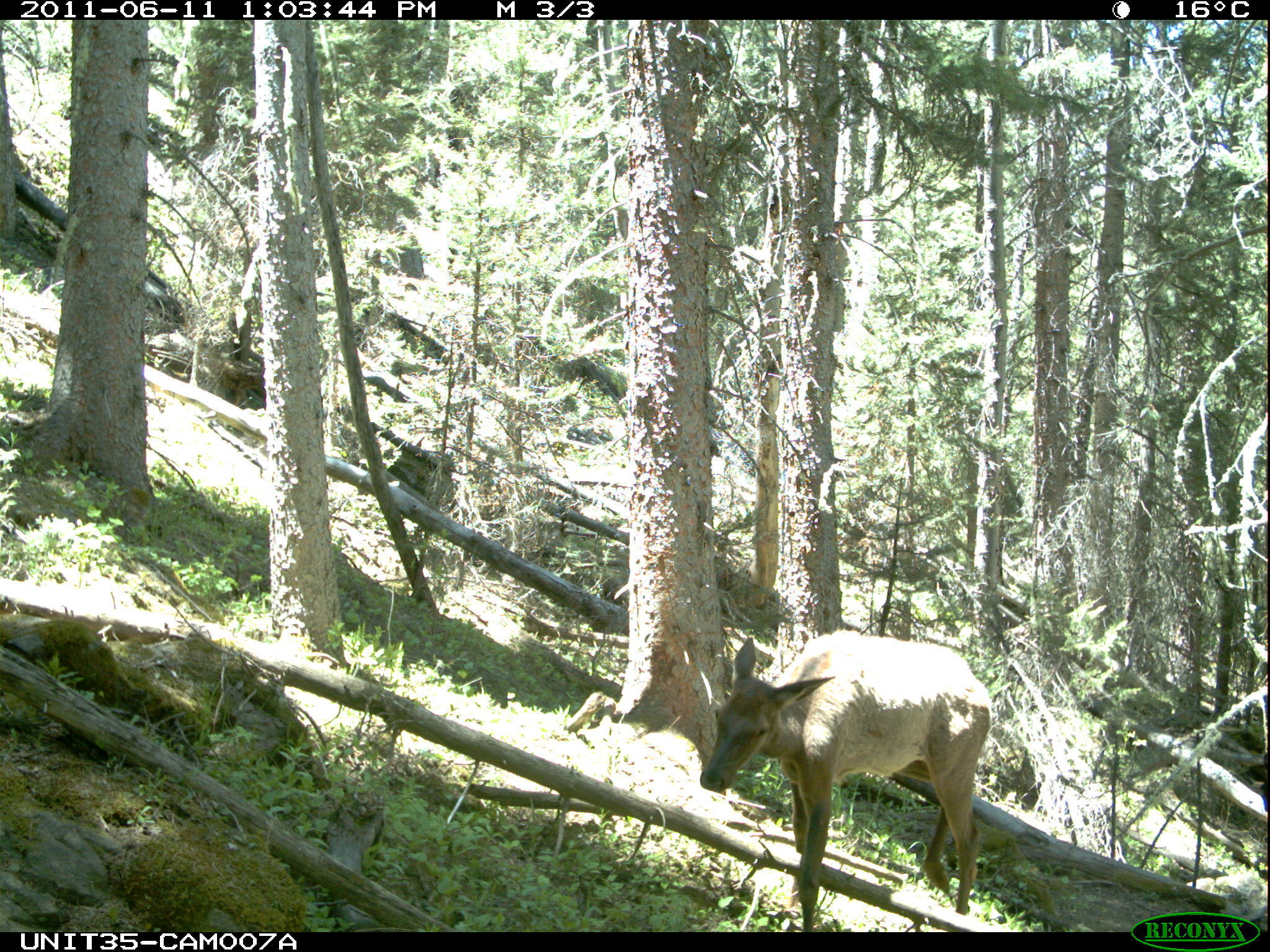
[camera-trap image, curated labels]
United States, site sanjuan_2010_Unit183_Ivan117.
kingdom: Animalia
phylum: Chordata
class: Mammalia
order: Artiodactyla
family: Cervidae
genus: Cervus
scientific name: Cervus elaphus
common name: red deer